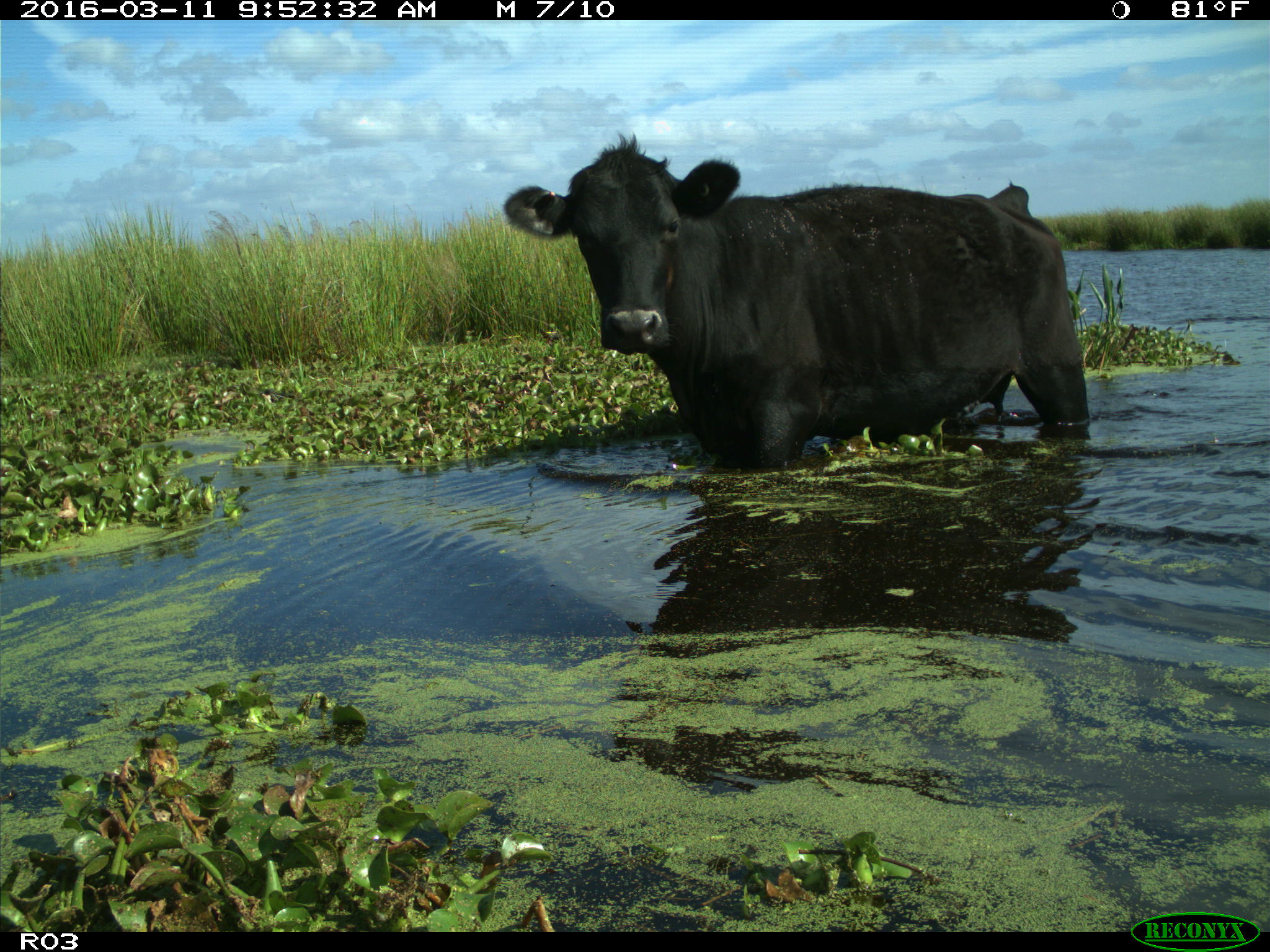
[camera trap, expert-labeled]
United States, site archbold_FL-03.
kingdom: Animalia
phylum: Chordata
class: Mammalia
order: Artiodactyla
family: Bovidae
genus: Bos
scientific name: Bos taurus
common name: domestic cow